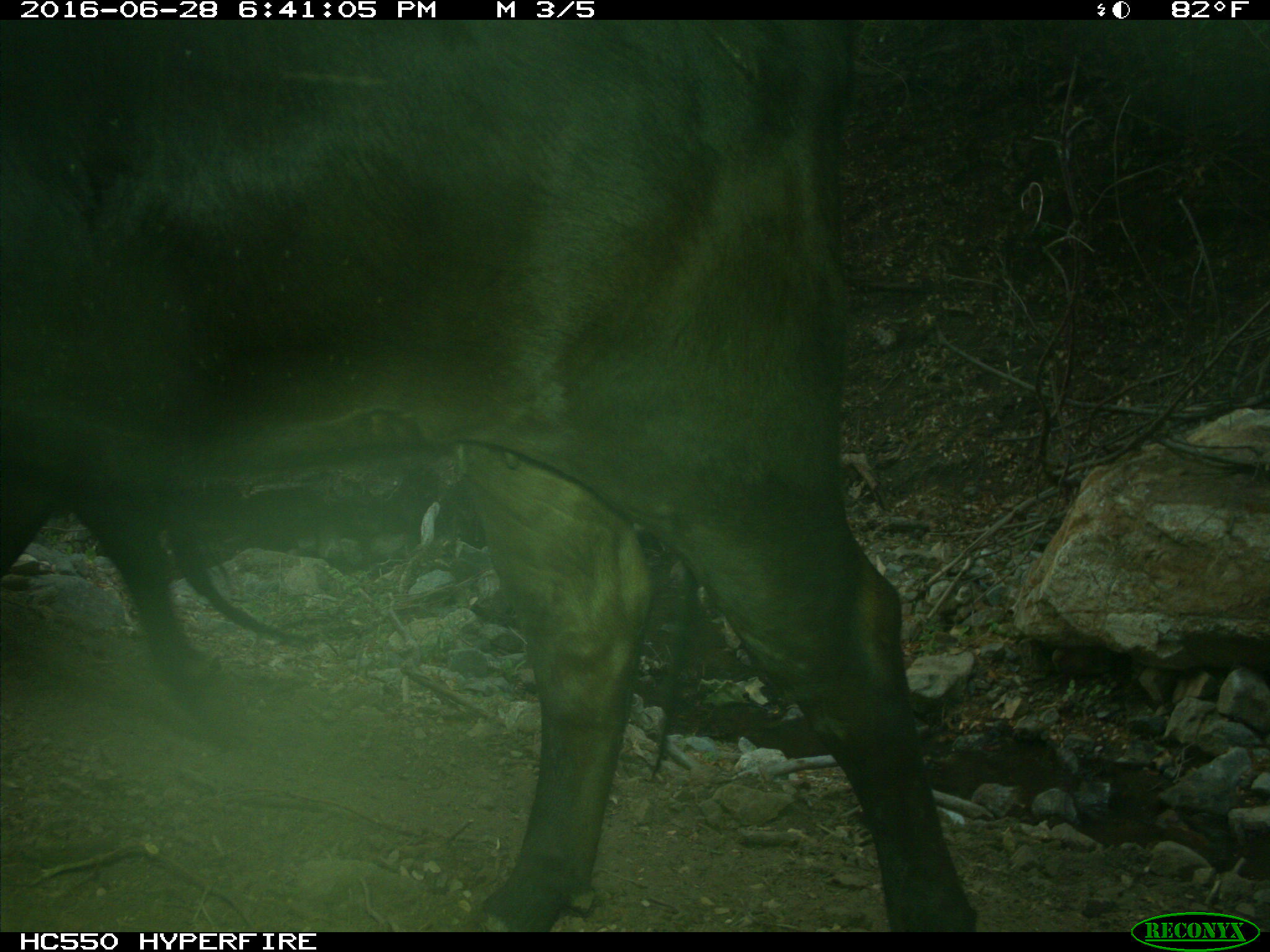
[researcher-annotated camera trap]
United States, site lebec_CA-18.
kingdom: Animalia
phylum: Chordata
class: Mammalia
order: Artiodactyla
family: Bovidae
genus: Bos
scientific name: Bos taurus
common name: domestic cow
Bos taurus (domestic cow).